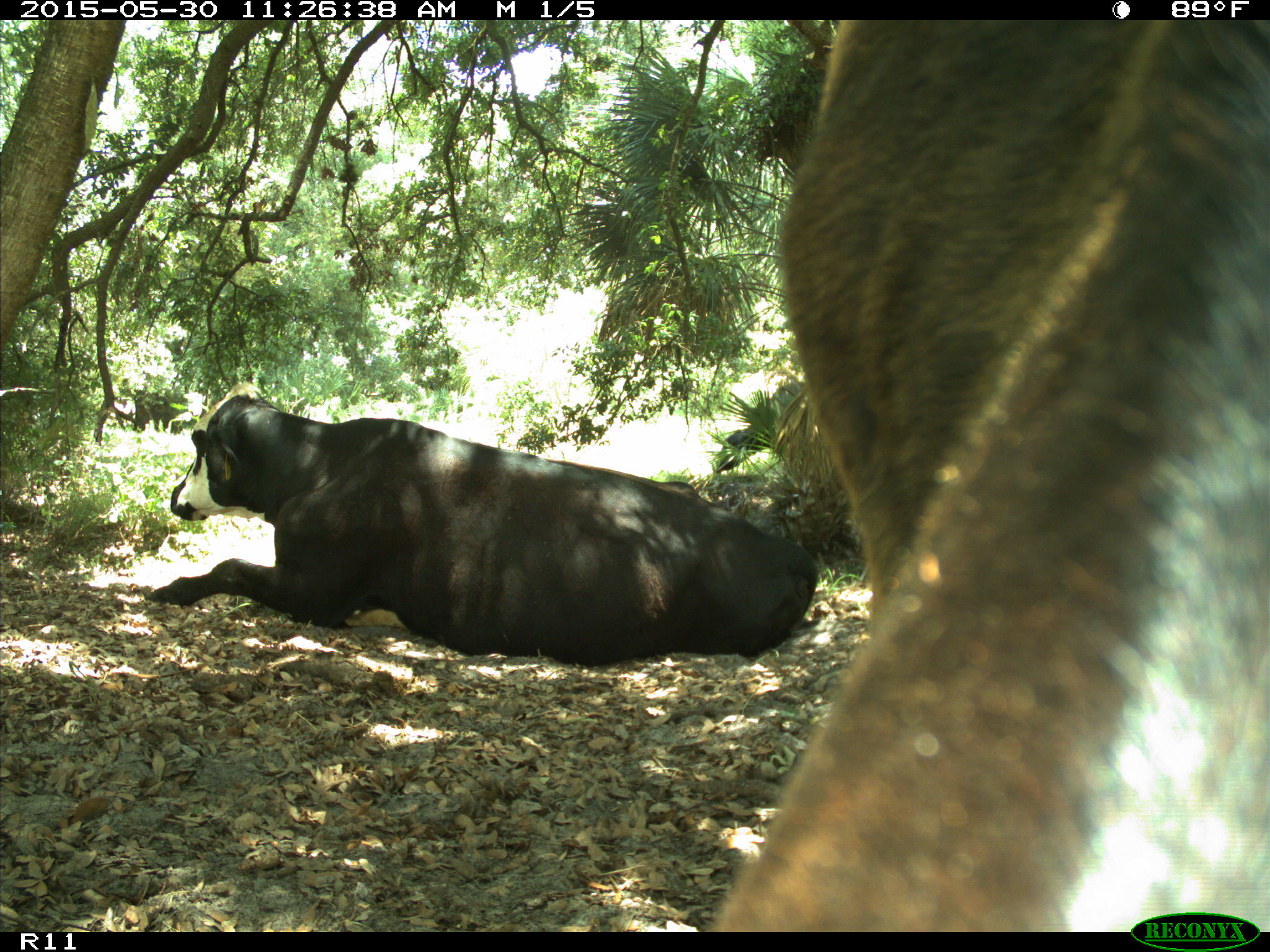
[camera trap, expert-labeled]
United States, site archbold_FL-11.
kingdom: Animalia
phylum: Chordata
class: Mammalia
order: Artiodactyla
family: Bovidae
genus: Bos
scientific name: Bos taurus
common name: domestic cow